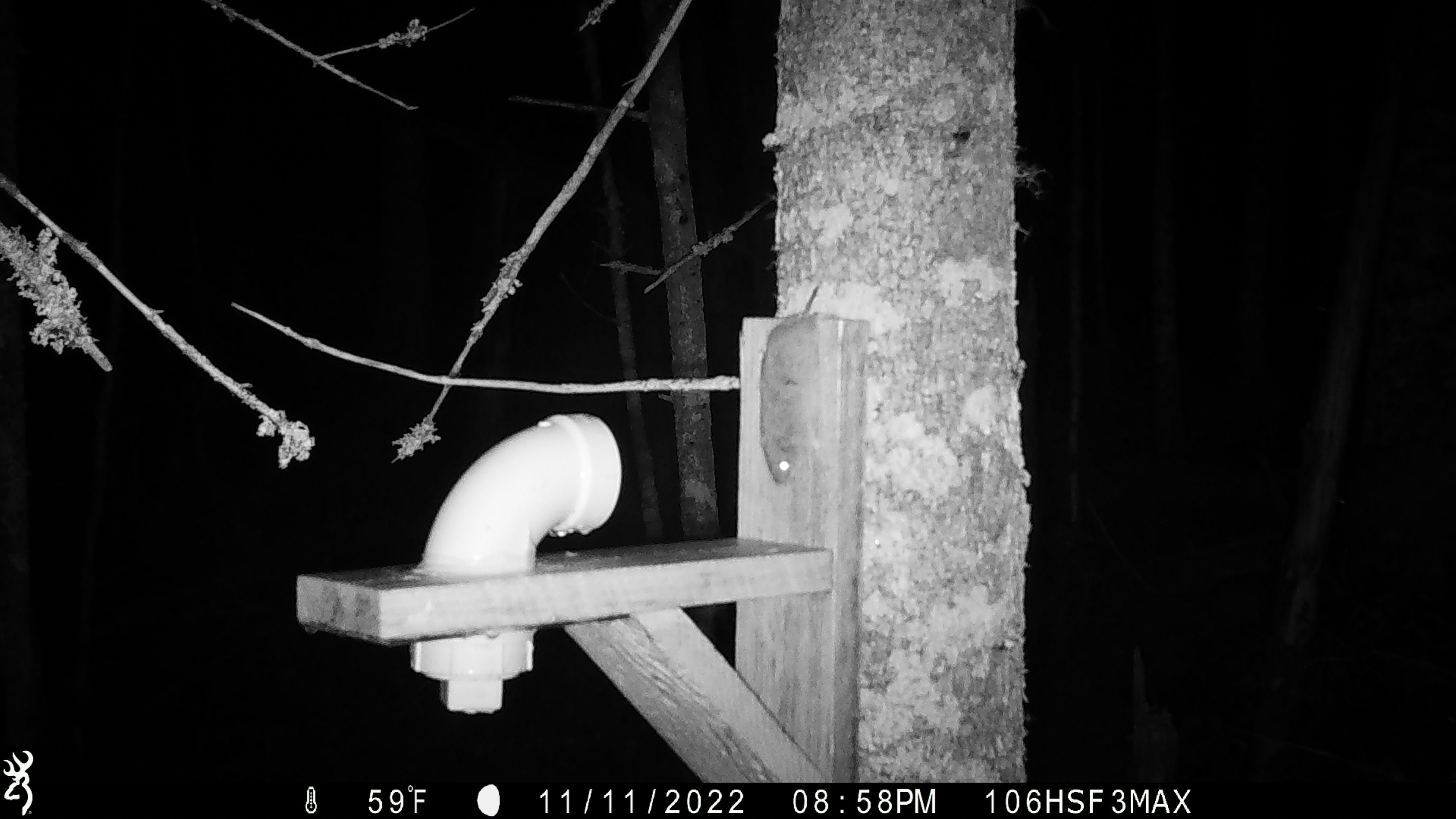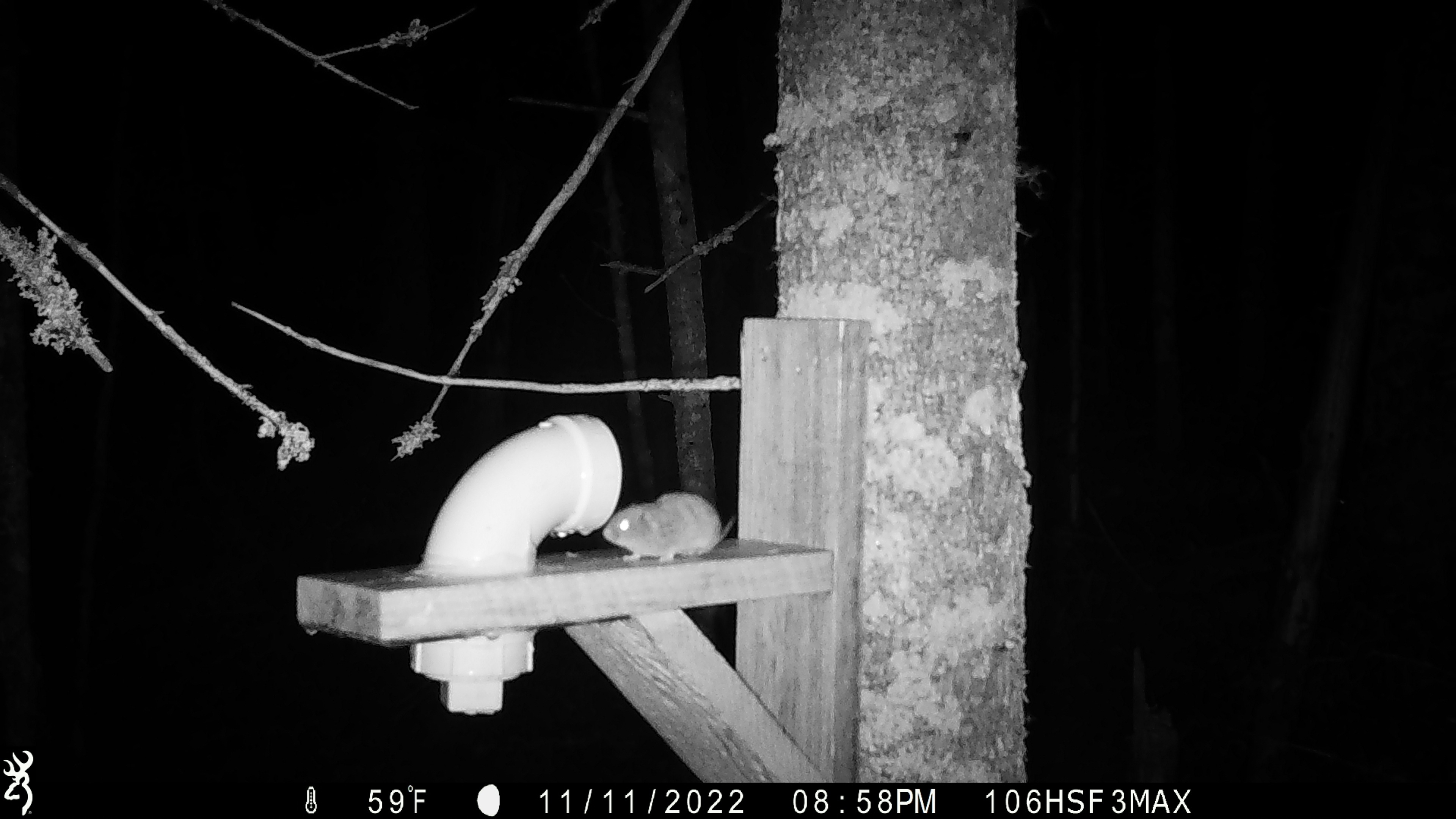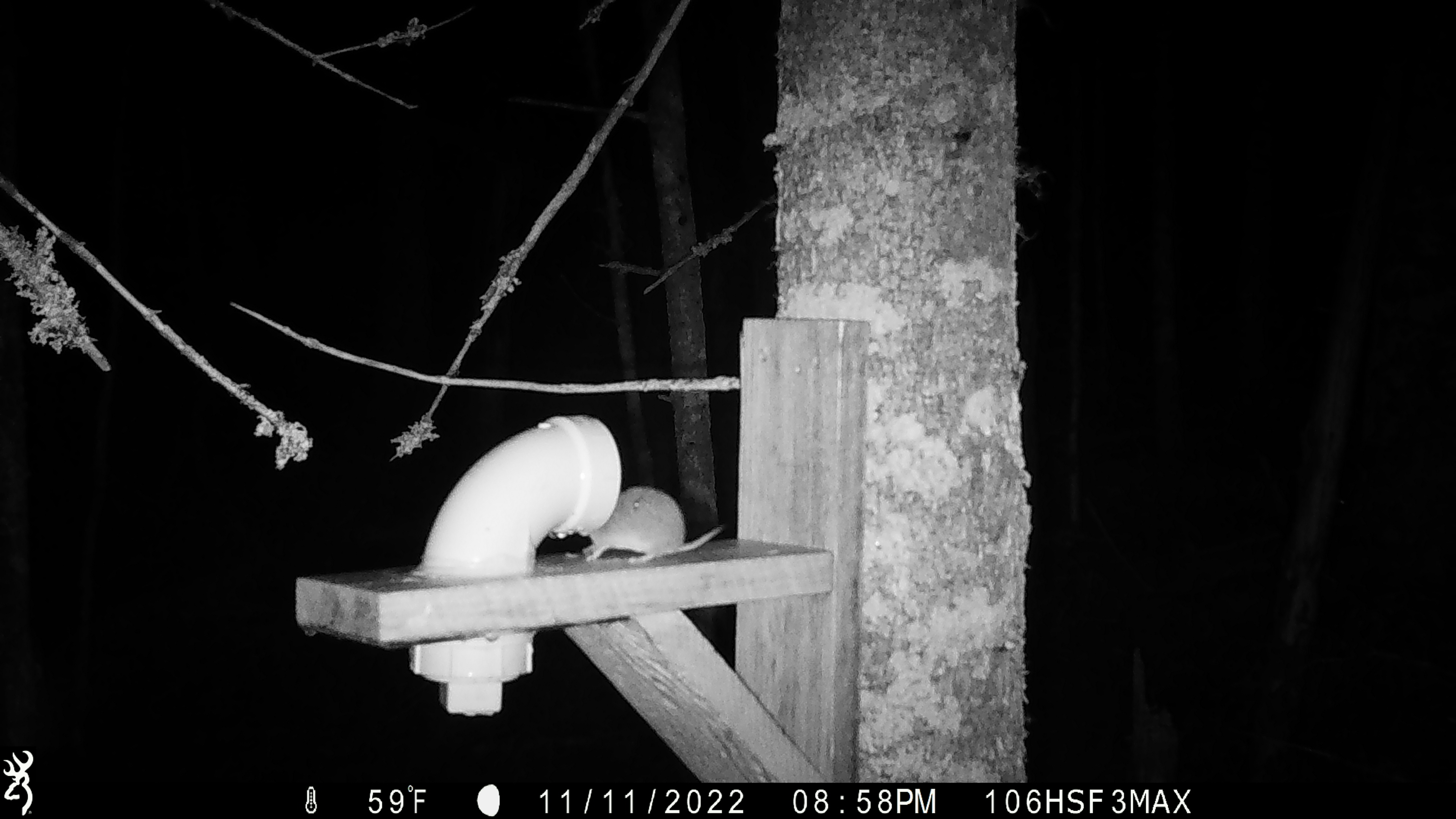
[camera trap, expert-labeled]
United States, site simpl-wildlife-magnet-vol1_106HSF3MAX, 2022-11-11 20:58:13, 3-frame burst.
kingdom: Animalia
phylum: Chordata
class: Mammalia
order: Rodentia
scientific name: Rodentia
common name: mouse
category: mouse sp.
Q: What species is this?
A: Mouse sp. (mouse) (Rodentia).